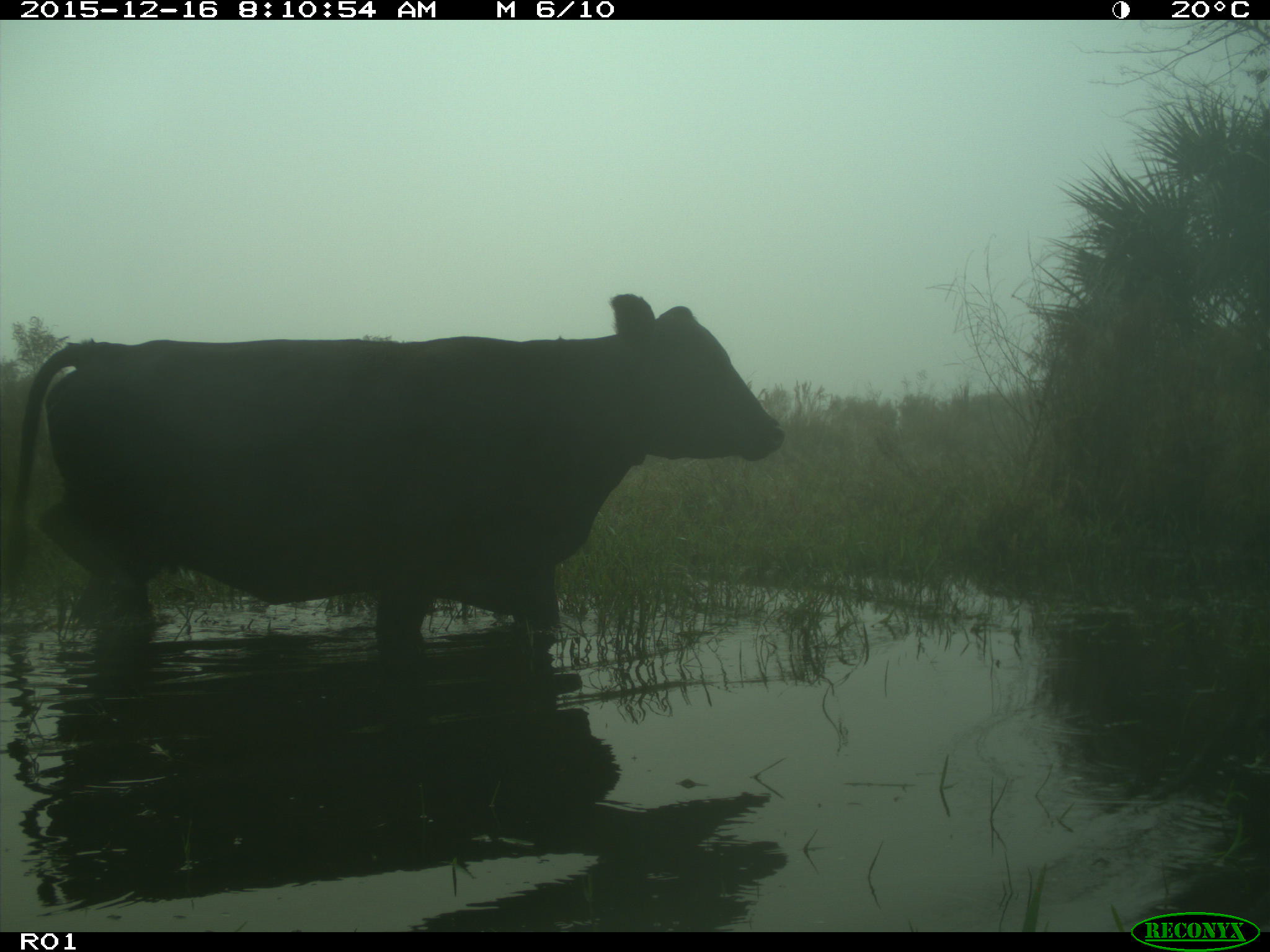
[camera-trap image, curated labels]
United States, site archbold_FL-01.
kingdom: Animalia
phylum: Chordata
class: Mammalia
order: Artiodactyla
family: Bovidae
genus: Bos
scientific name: Bos taurus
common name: domestic cow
Bos taurus (domestic cow).